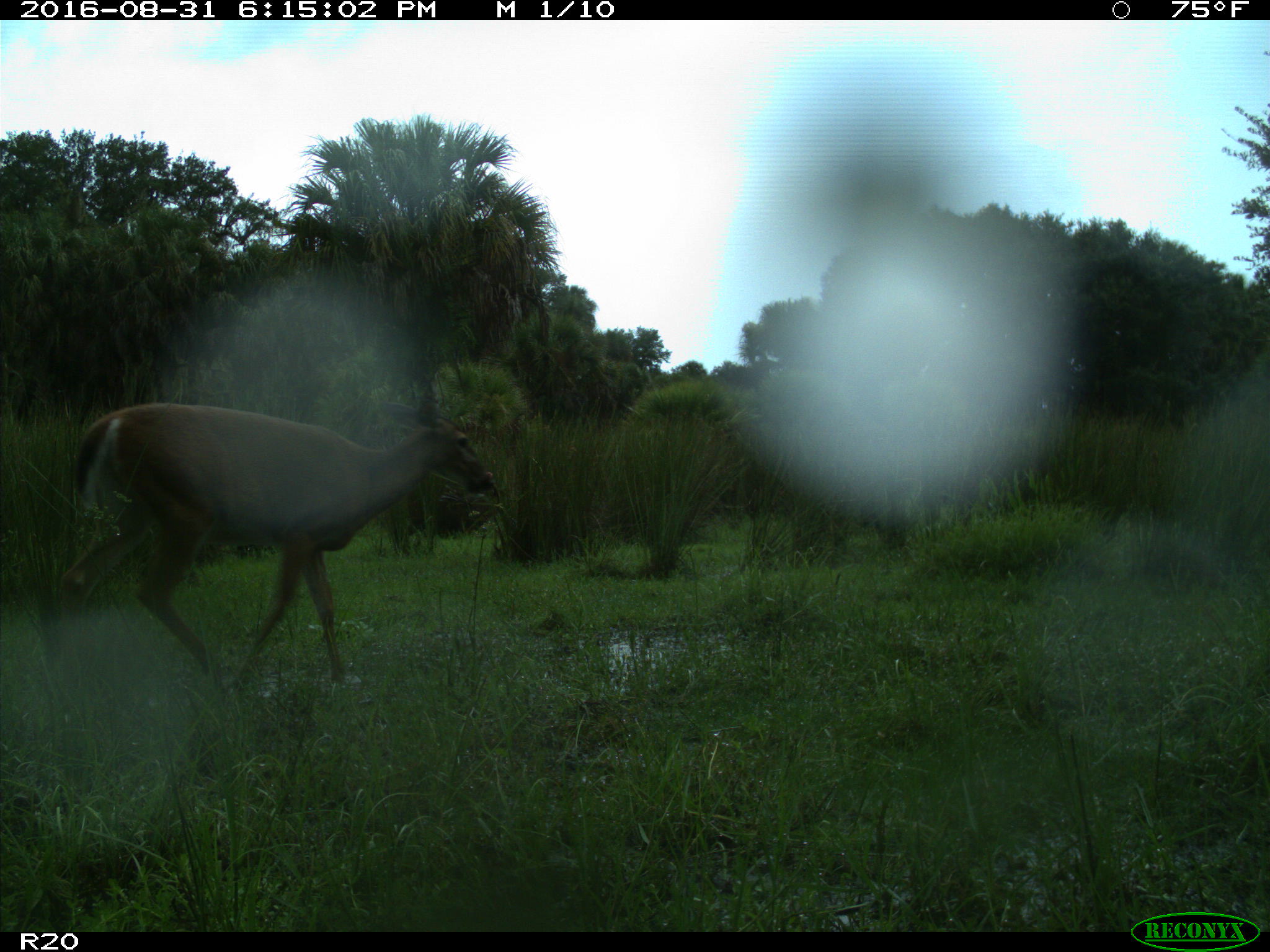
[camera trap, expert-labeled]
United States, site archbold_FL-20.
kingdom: Animalia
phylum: Chordata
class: Mammalia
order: Artiodactyla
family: Cervidae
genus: Odocoileus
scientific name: Odocoileus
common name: deer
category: unidentified deer